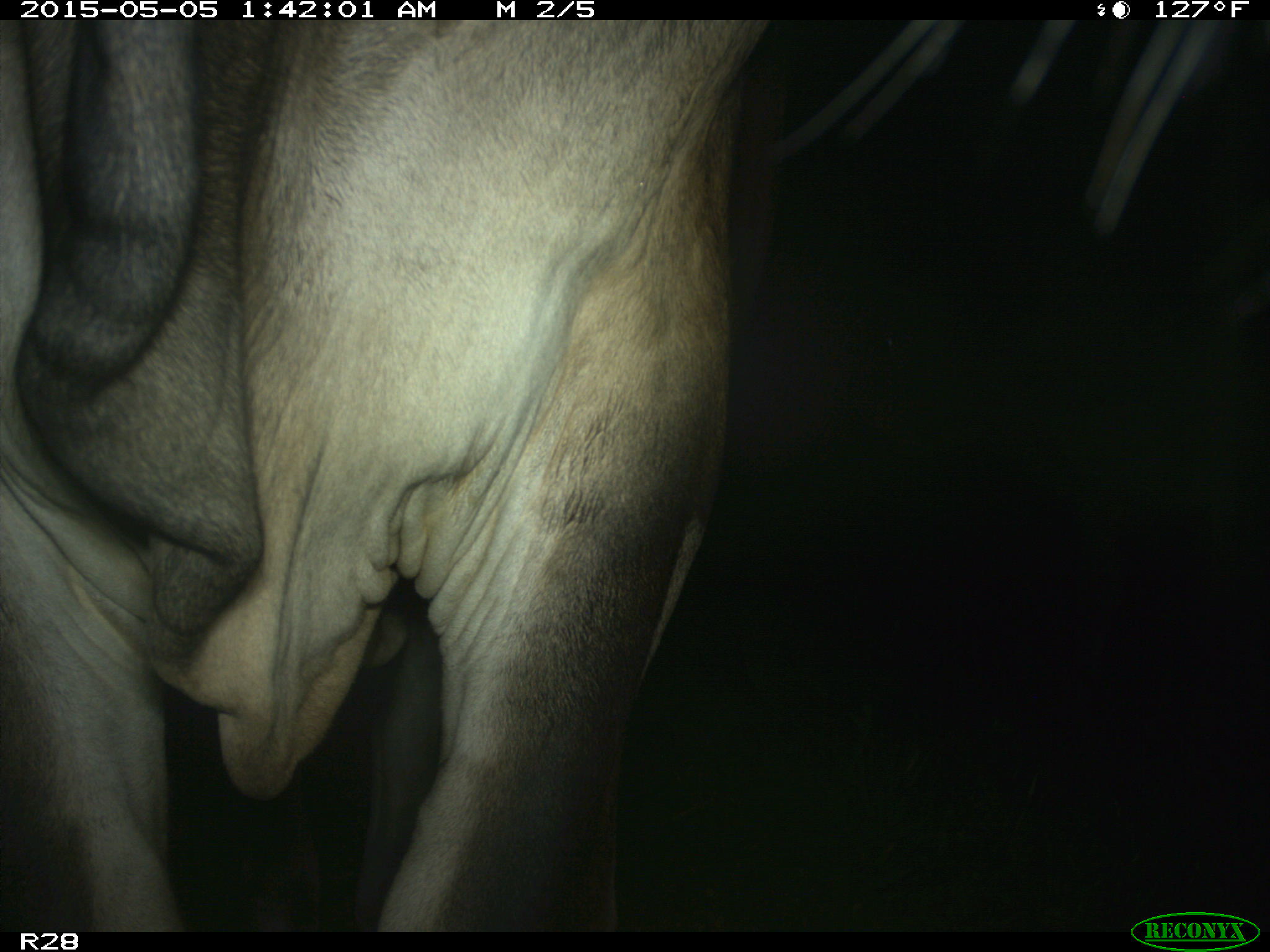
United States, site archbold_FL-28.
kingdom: Animalia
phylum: Chordata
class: Mammalia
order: Artiodactyla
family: Bovidae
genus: Bos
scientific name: Bos taurus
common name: domestic cow